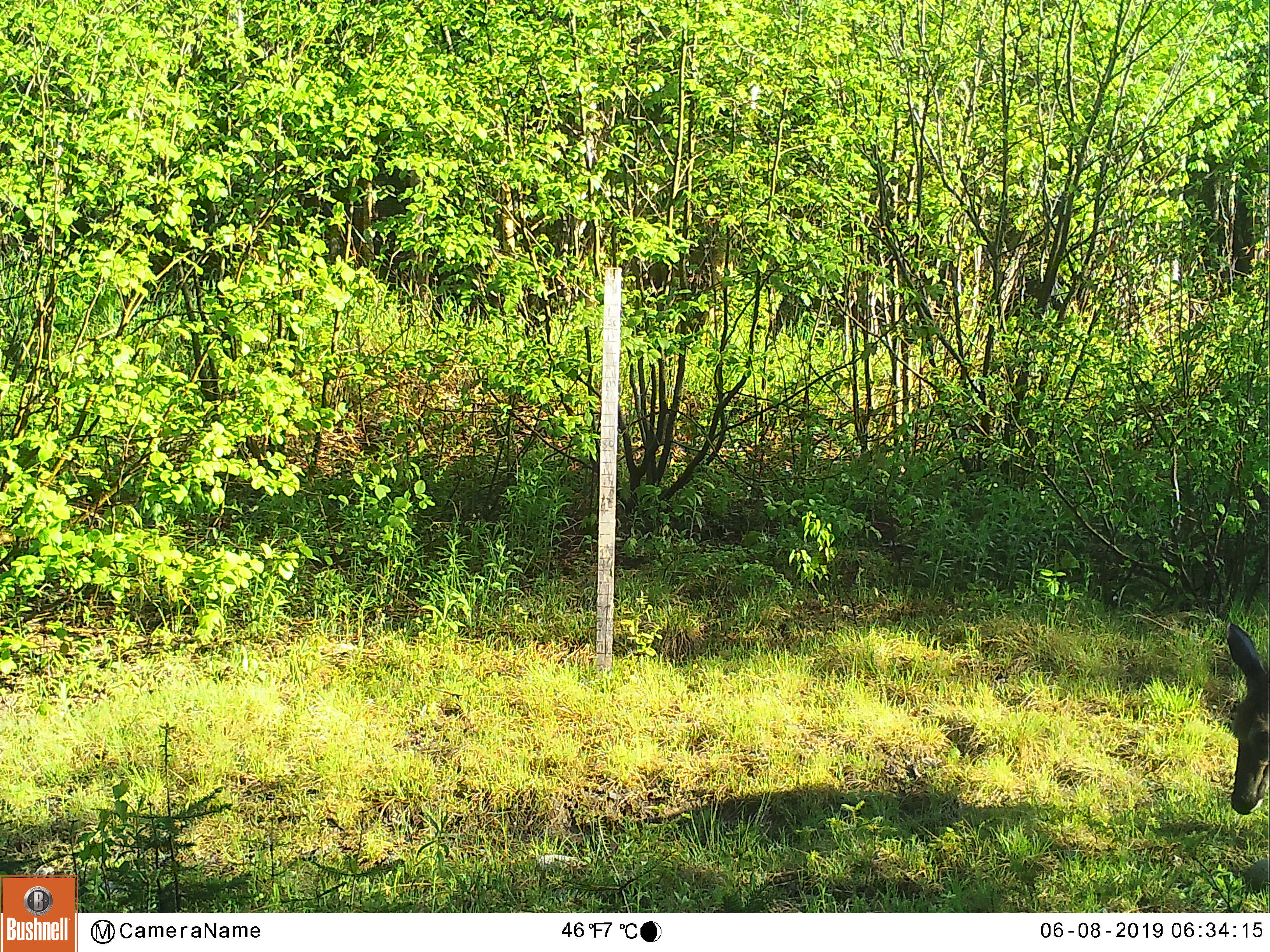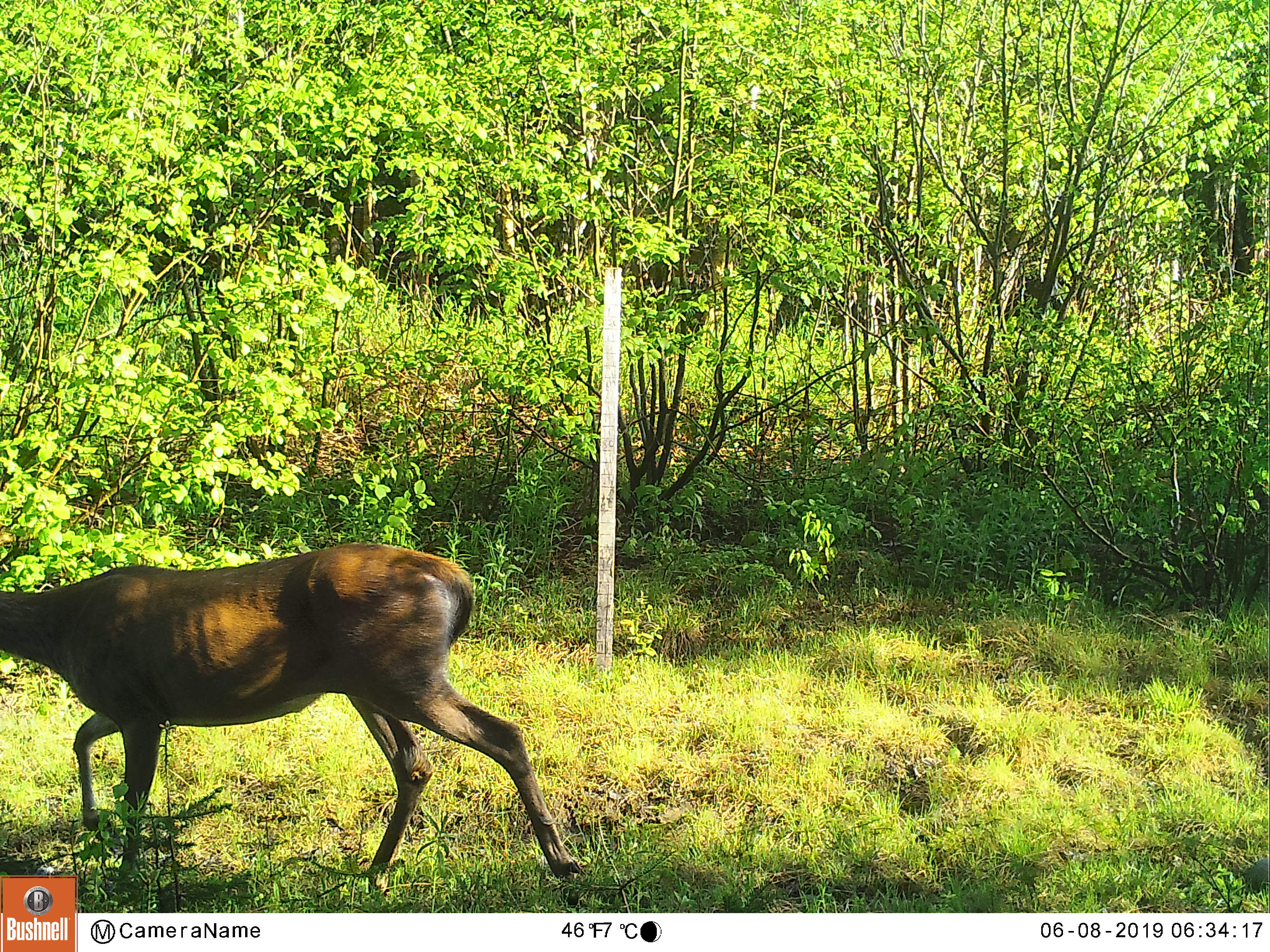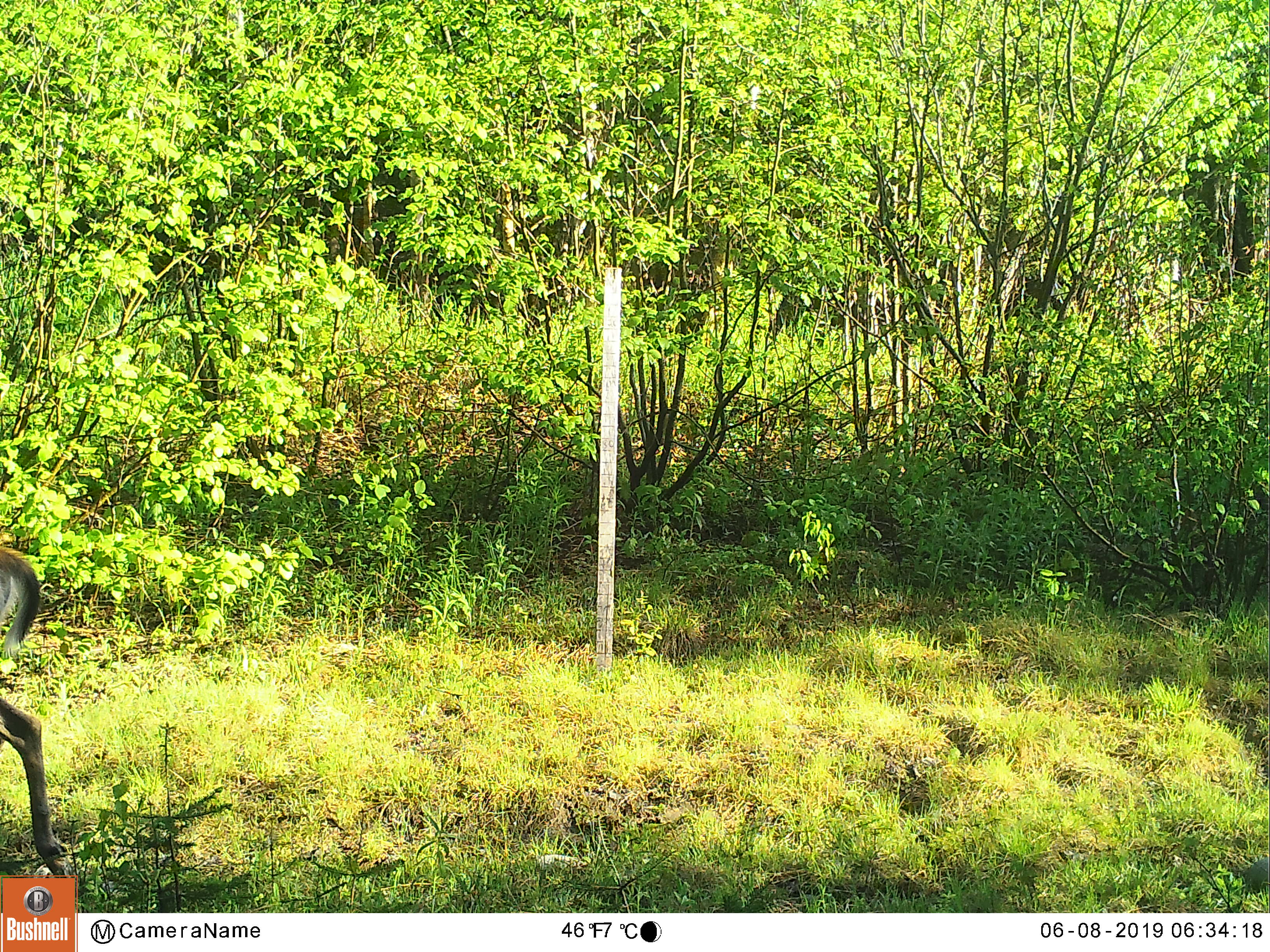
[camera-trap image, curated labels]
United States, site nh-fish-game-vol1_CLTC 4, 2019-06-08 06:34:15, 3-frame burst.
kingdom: Animalia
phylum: Chordata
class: Mammalia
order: Artiodactyla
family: Cervidae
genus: Odocoileus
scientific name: Odocoileus virginianus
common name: white-tailed deer